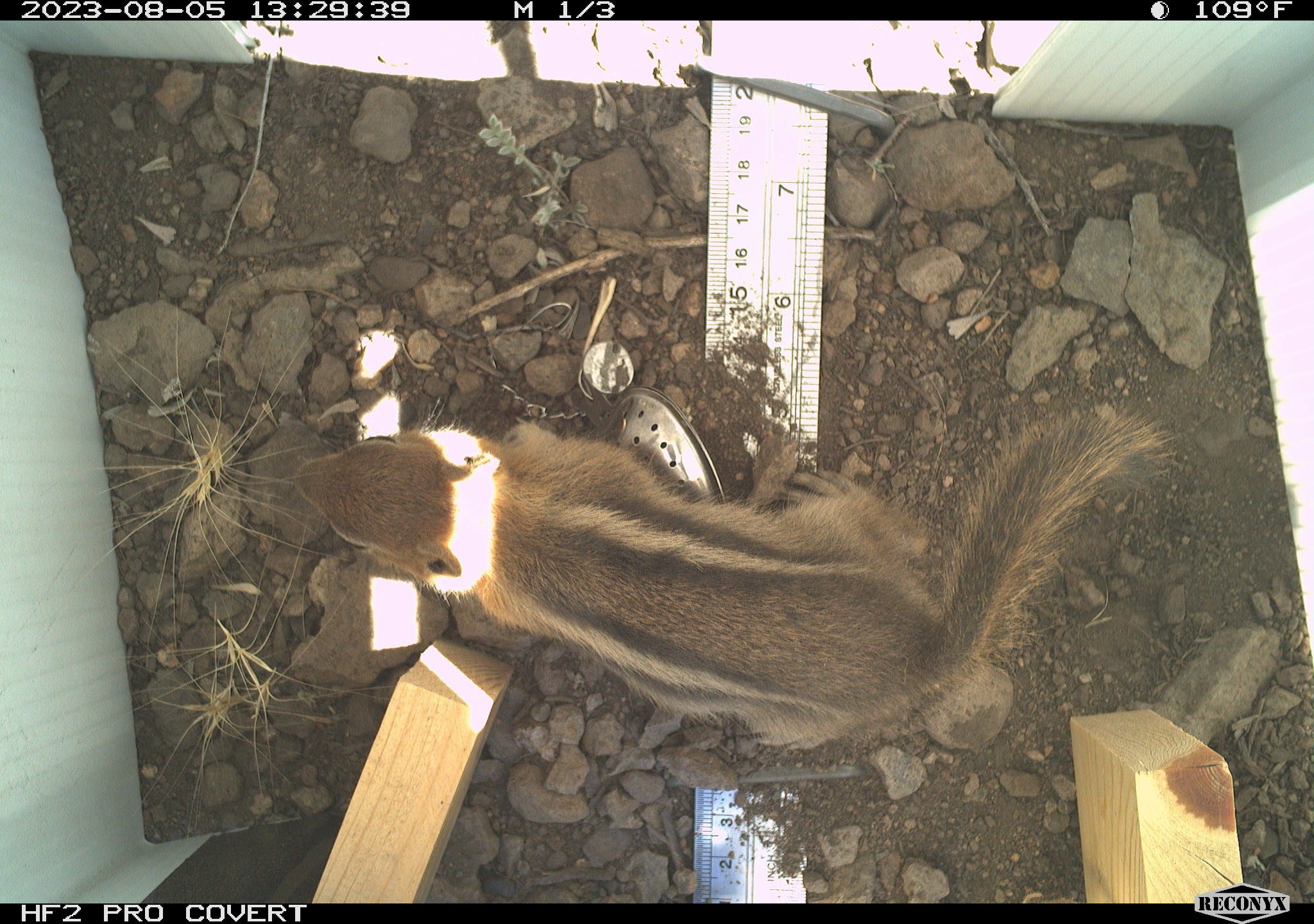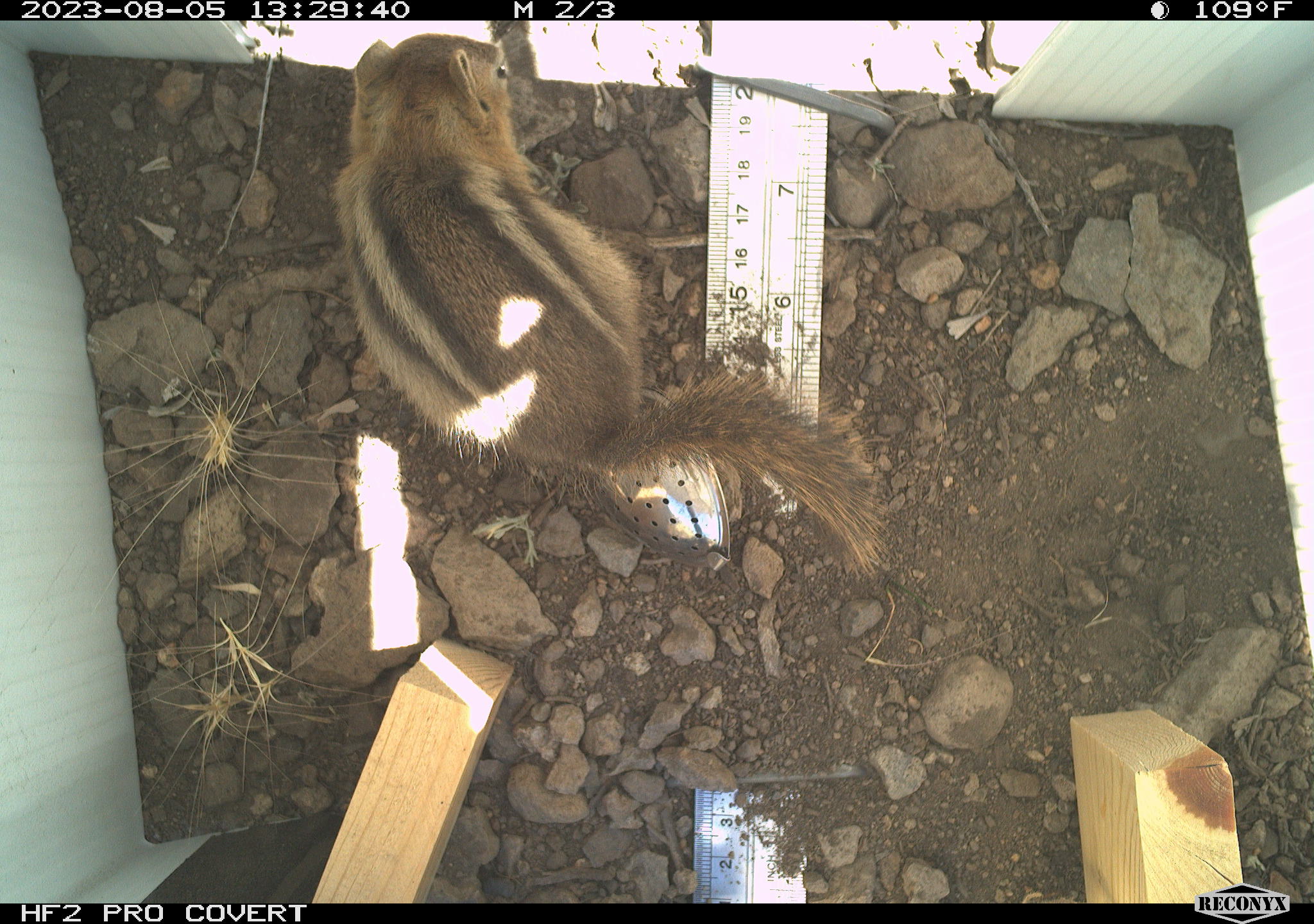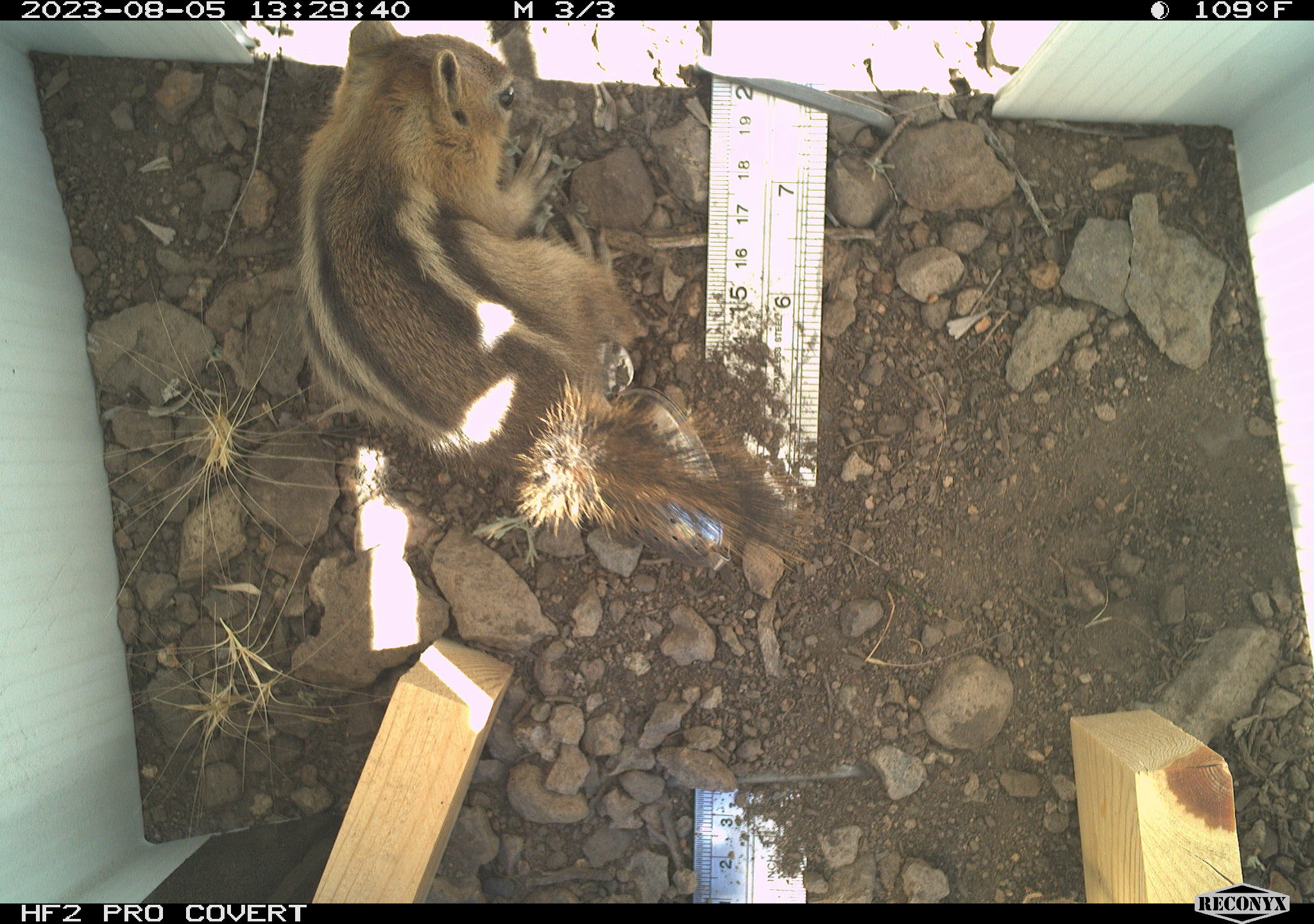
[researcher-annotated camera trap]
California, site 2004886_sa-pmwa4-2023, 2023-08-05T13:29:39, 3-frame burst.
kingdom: Animalia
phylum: Chordata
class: Mammalia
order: Rodentia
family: Sciuridae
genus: Callospermophilus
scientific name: Callospermophilus lateralis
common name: golden mantled ground squirrel